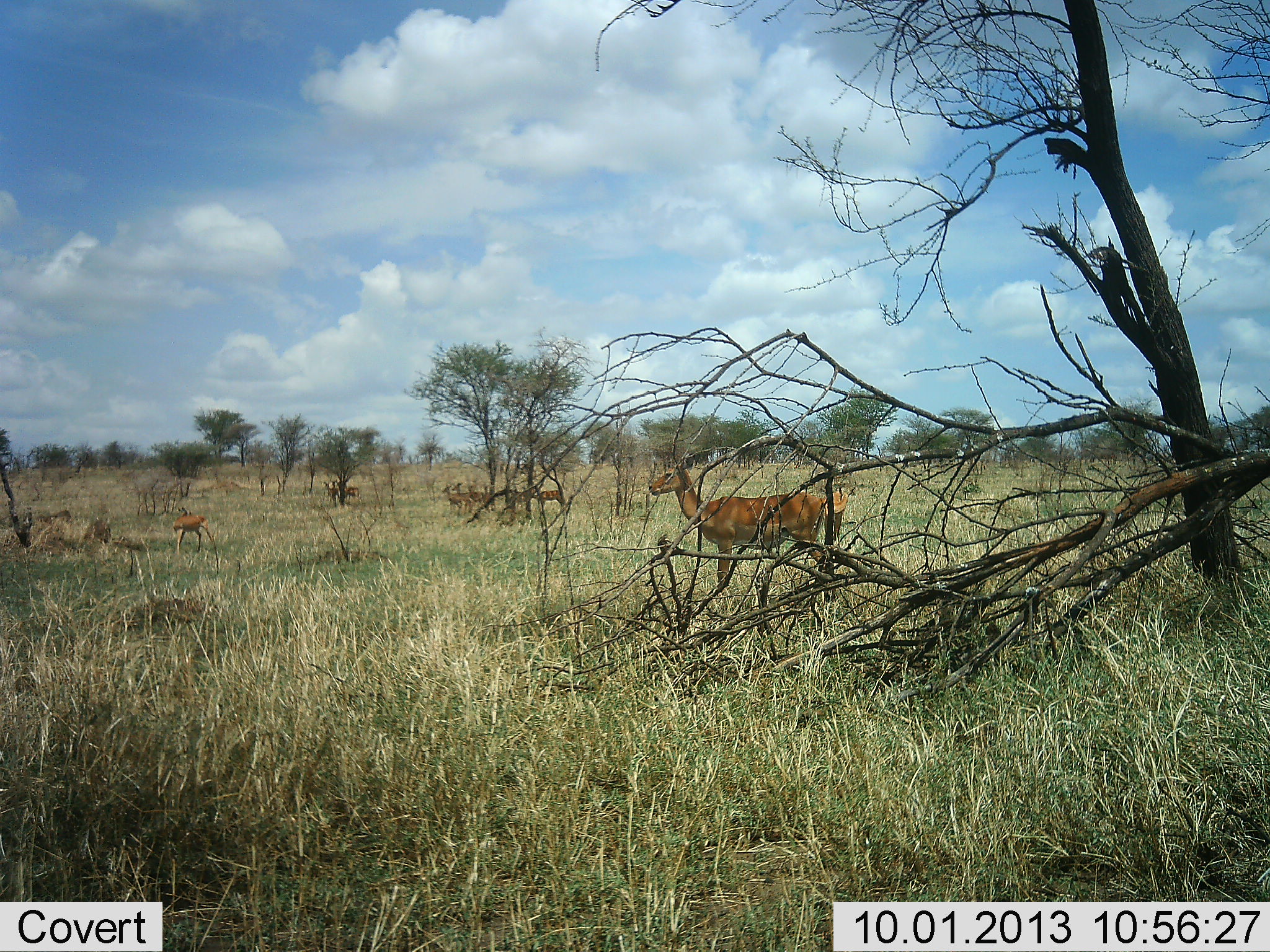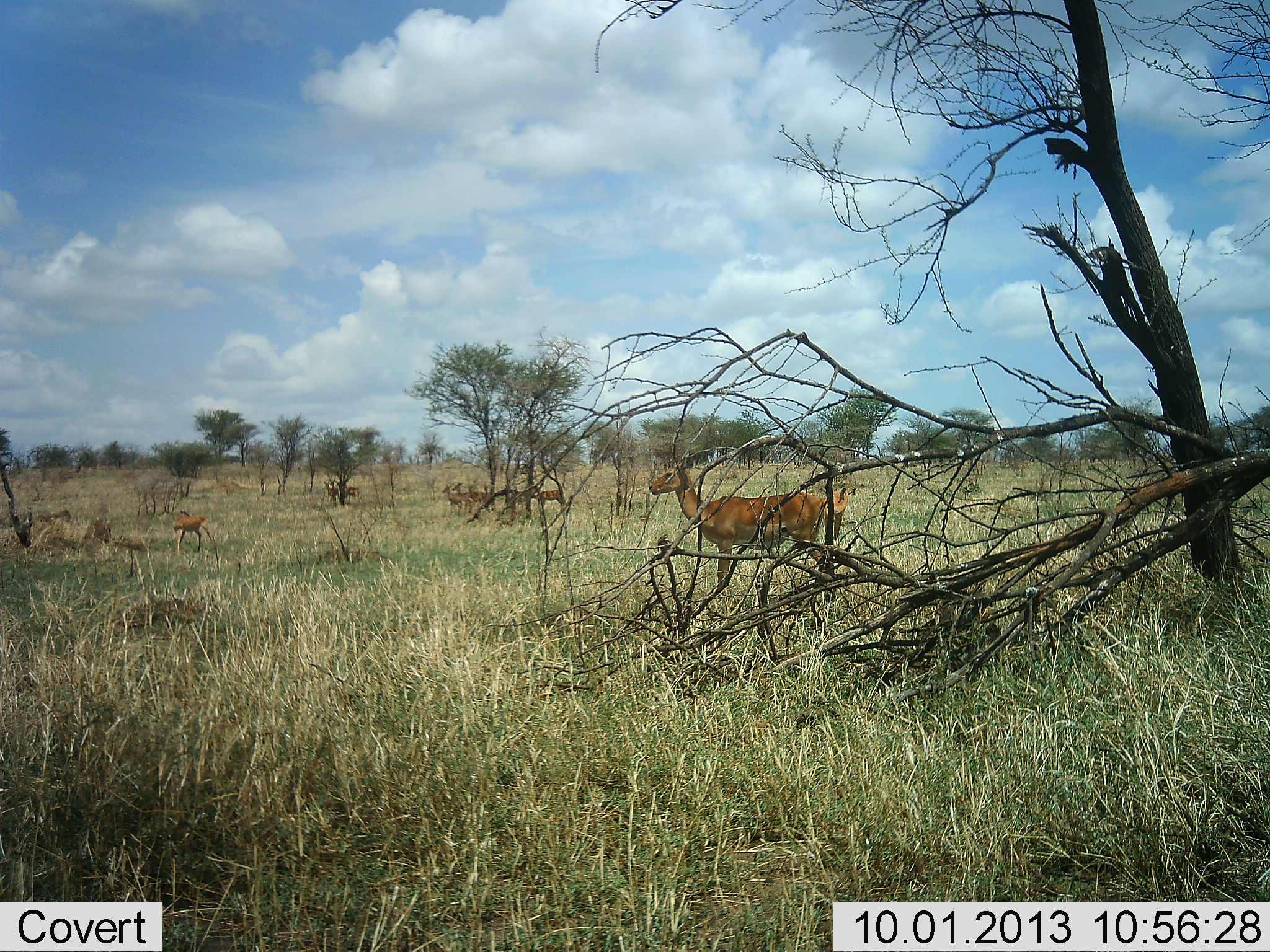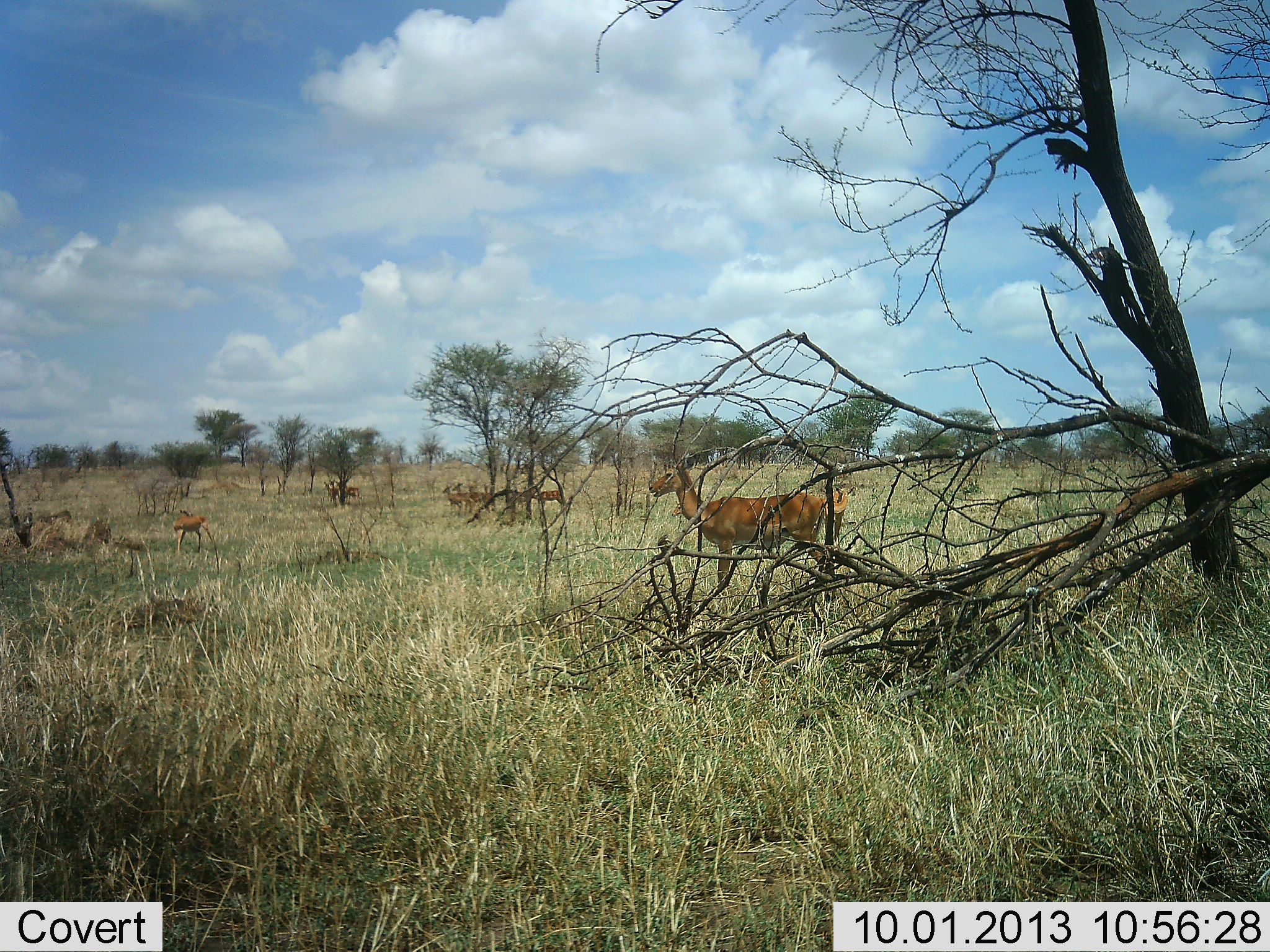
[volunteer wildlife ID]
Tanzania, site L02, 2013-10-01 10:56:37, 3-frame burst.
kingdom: Animalia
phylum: Chordata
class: Mammalia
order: Artiodactyla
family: Bovidae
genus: Aepyceros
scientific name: Aepyceros melampus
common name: impala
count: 9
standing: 100%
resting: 6%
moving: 6%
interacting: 6%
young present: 0%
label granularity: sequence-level